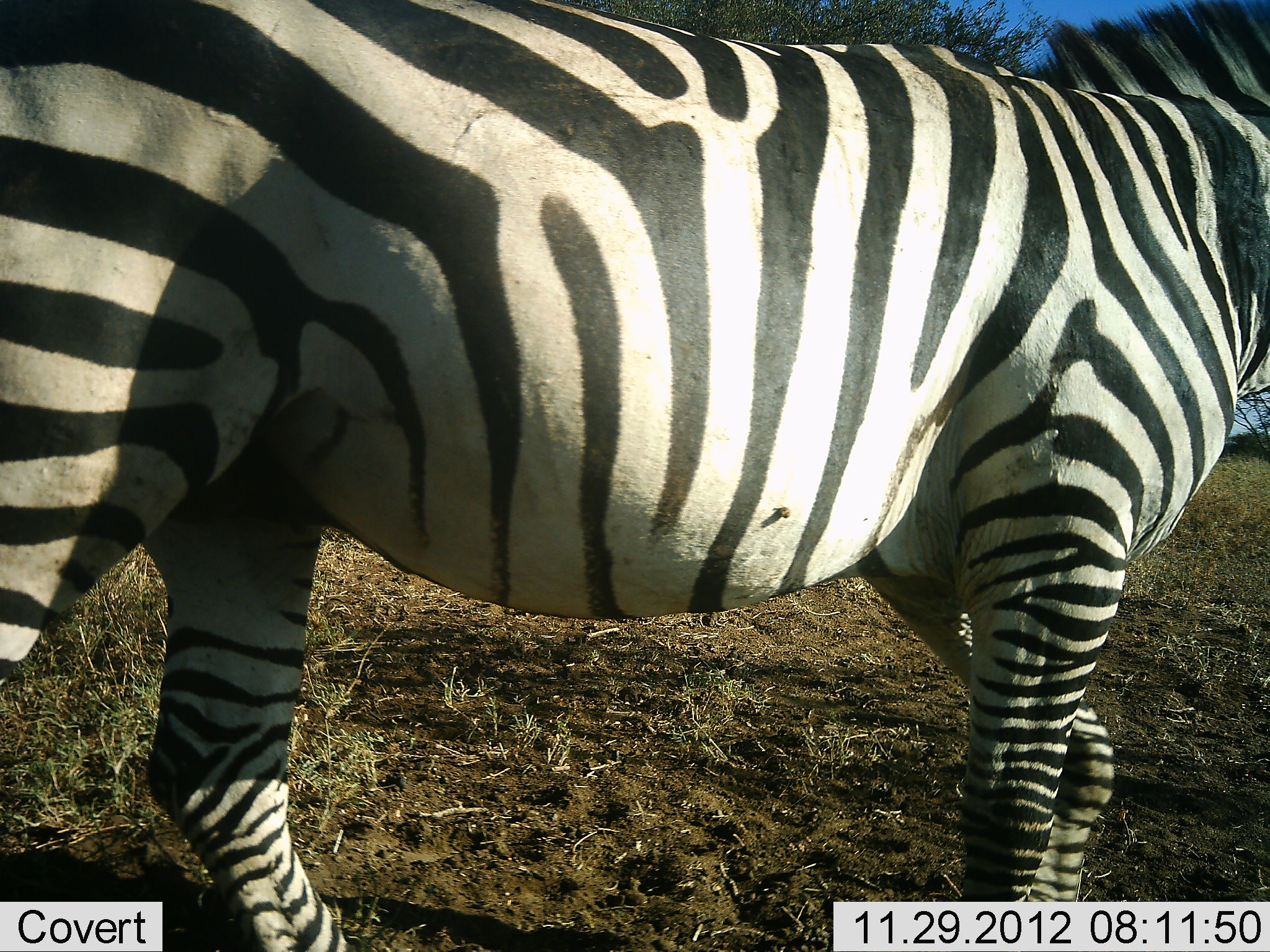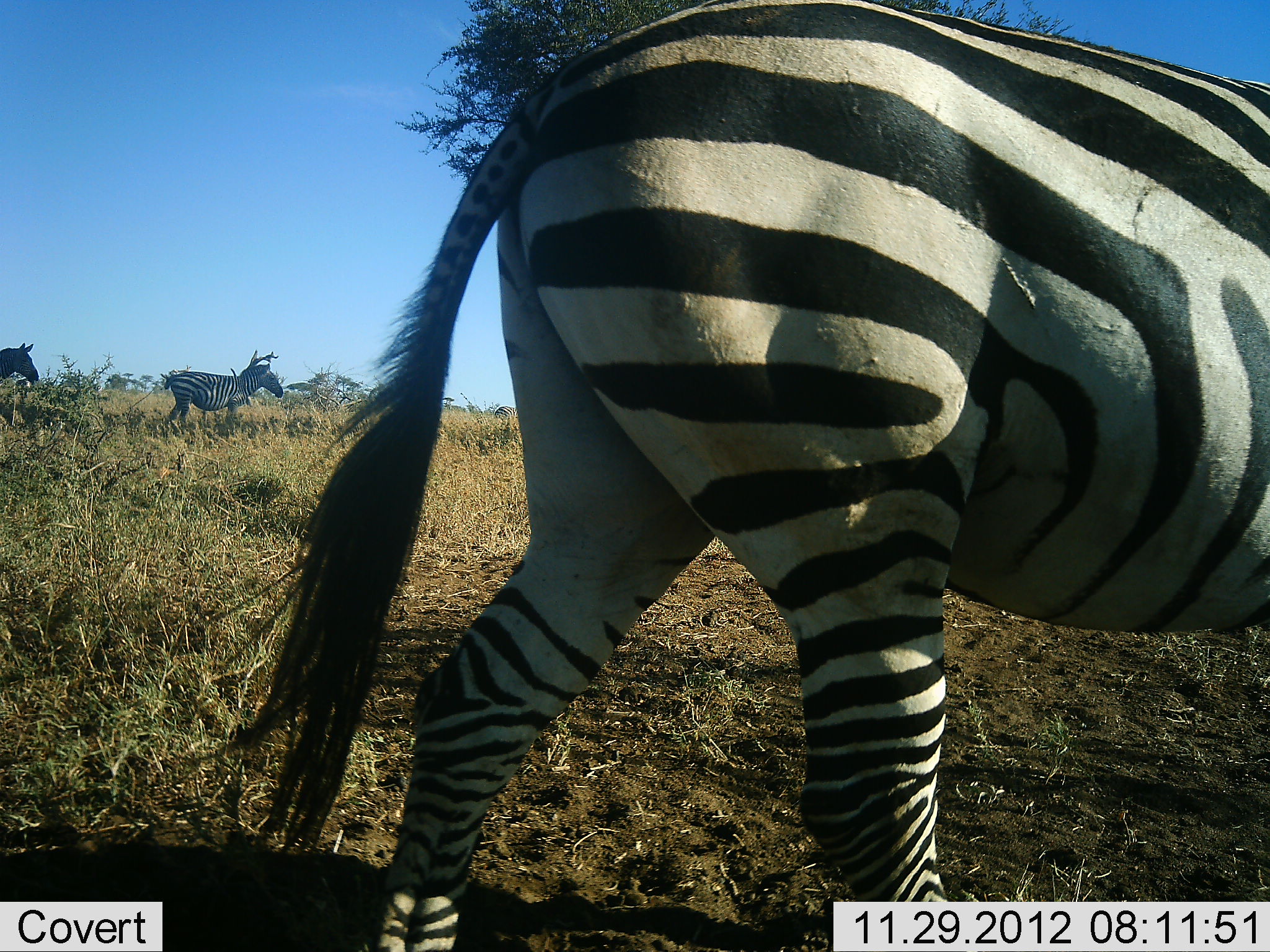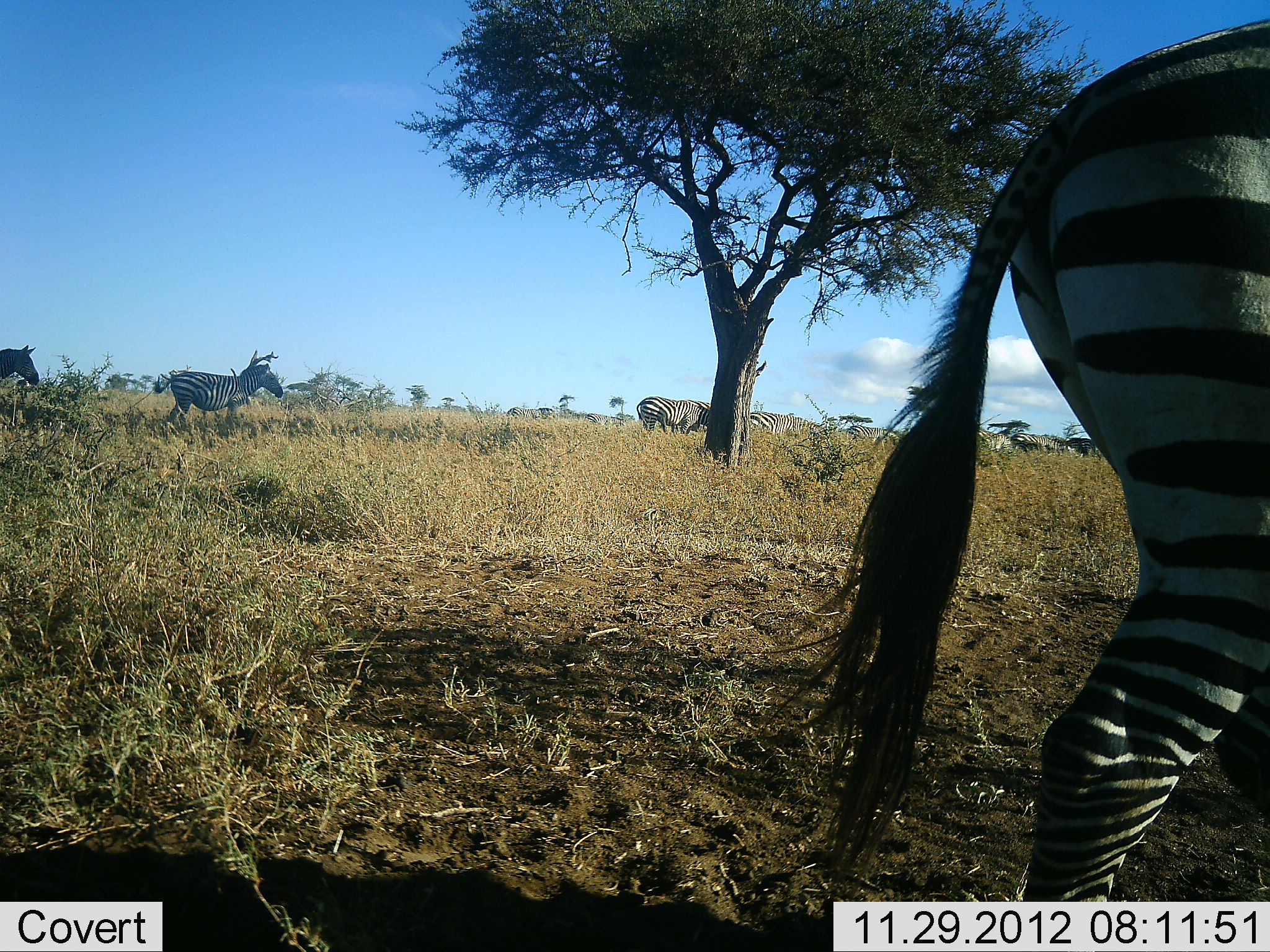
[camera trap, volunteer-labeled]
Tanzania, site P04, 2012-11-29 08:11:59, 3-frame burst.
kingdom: Animalia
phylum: Chordata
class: Mammalia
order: Perissodactyla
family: Equidae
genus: Equus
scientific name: Equus quagga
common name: plains zebra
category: zebra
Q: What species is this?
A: Zebra (plains zebra) (Equus quagga).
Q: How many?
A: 7.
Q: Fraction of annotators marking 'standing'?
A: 45%.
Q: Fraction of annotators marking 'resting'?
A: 0%.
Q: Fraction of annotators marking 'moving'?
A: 100%.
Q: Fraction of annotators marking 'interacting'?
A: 0%.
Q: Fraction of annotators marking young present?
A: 0%.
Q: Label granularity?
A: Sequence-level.